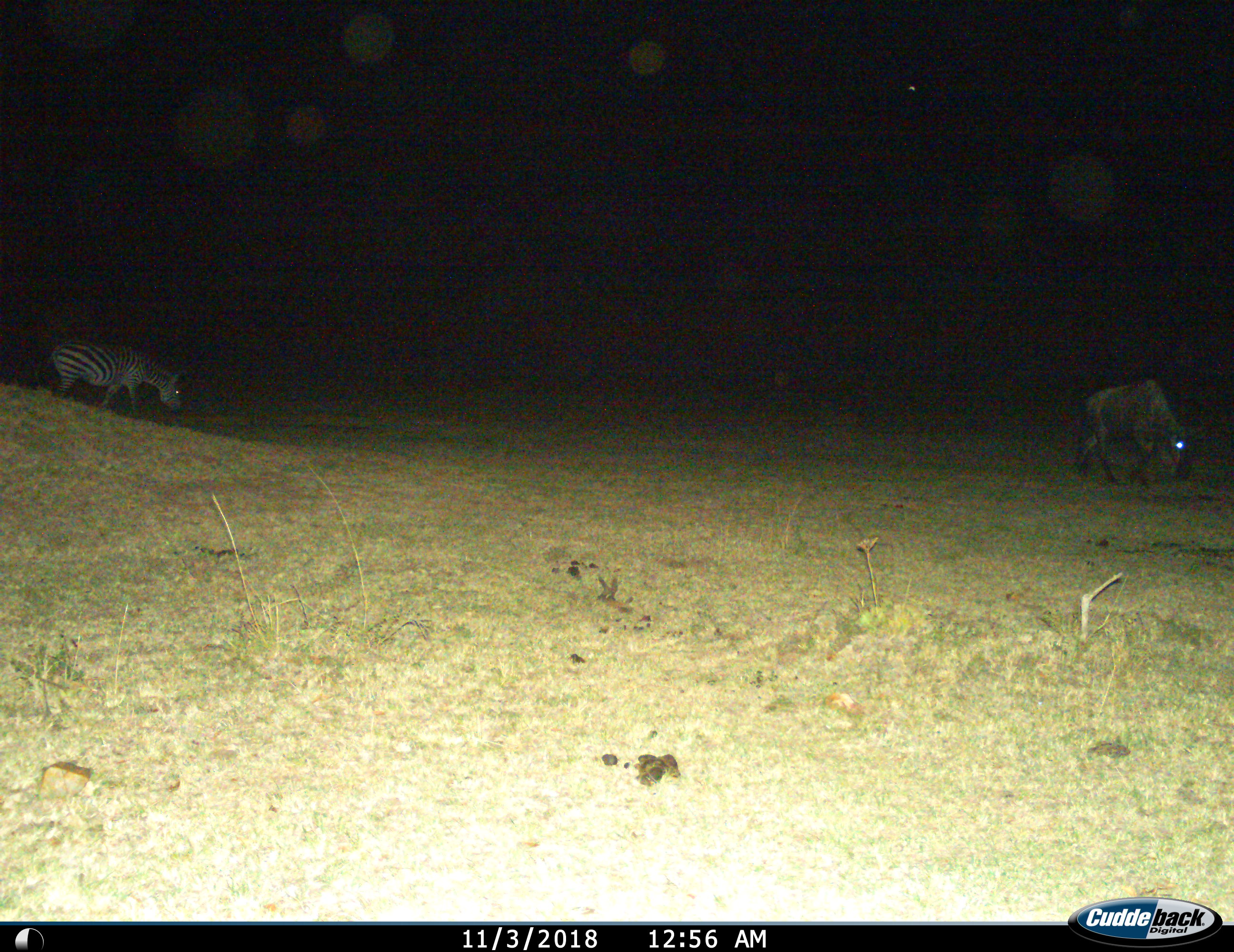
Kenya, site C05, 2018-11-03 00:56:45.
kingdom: Animalia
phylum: Chordata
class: Mammalia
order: Artiodactyla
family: Bovidae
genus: Connochaetes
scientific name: Connochaetes taurinus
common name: common wildebeest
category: wildebeest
Wildebeest (common wildebeest) (Connochaetes taurinus), count 1. Behavior (volunteer vote fractions): standing 25%, resting 0%, moving 25%, interacting 0%. Young present (vote fraction): 0%. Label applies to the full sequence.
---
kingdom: Animalia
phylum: Chordata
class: Mammalia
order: Perissodactyla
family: Equidae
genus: Equus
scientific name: Equus quagga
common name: plains zebra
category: zebra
Zebra (plains zebra) (Equus quagga), count 1. Behavior (volunteer vote fractions): standing 20%, resting 0%, moving 40%, interacting 0%. Young present (vote fraction): 0%. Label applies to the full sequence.